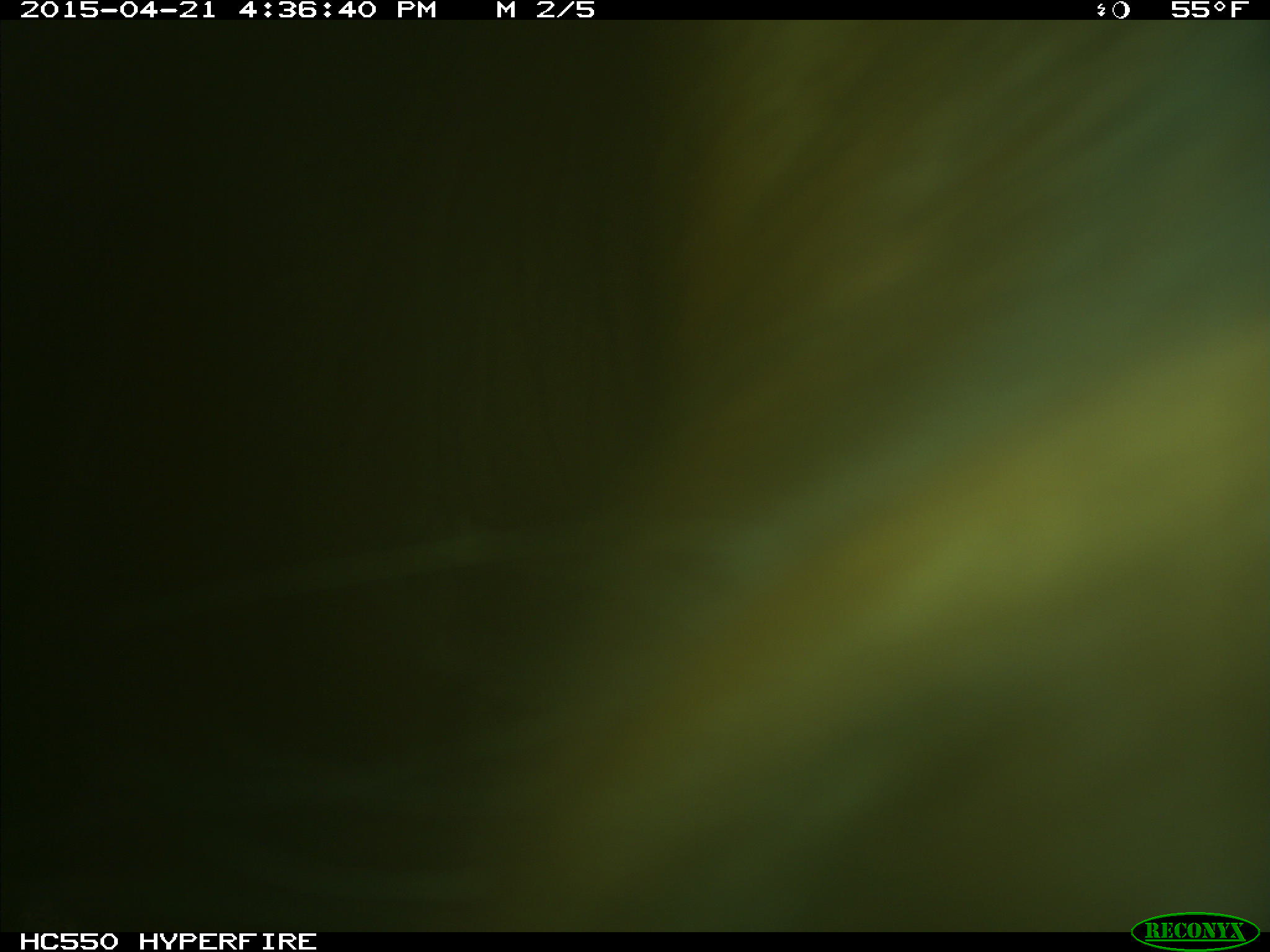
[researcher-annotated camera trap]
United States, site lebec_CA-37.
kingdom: Animalia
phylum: Chordata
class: Mammalia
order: Artiodactyla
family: Bovidae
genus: Bos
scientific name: Bos taurus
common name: domestic cow